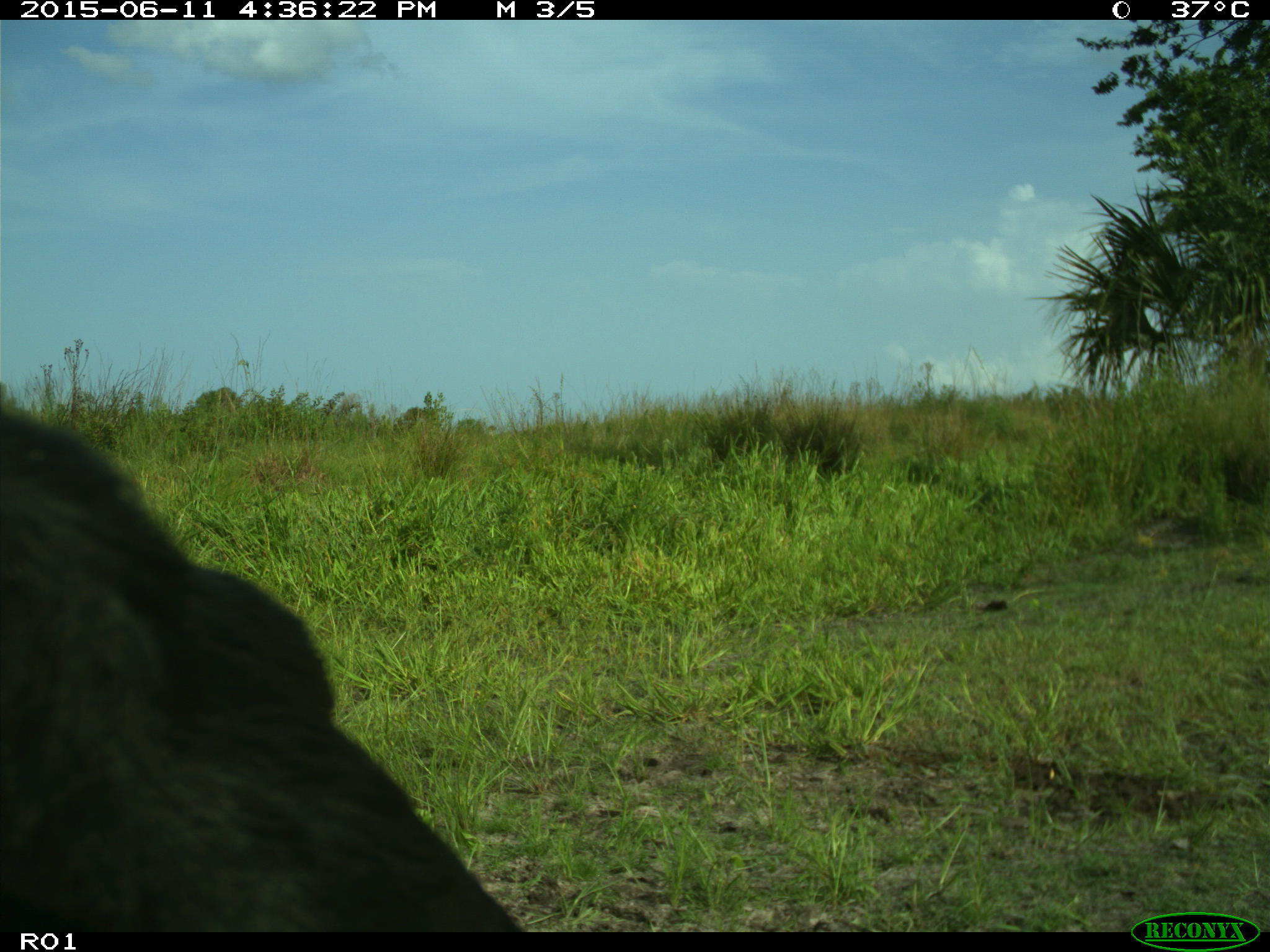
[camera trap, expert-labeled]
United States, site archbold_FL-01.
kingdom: Animalia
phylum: Chordata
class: Mammalia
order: Artiodactyla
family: Bovidae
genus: Bos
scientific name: Bos taurus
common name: domestic cow